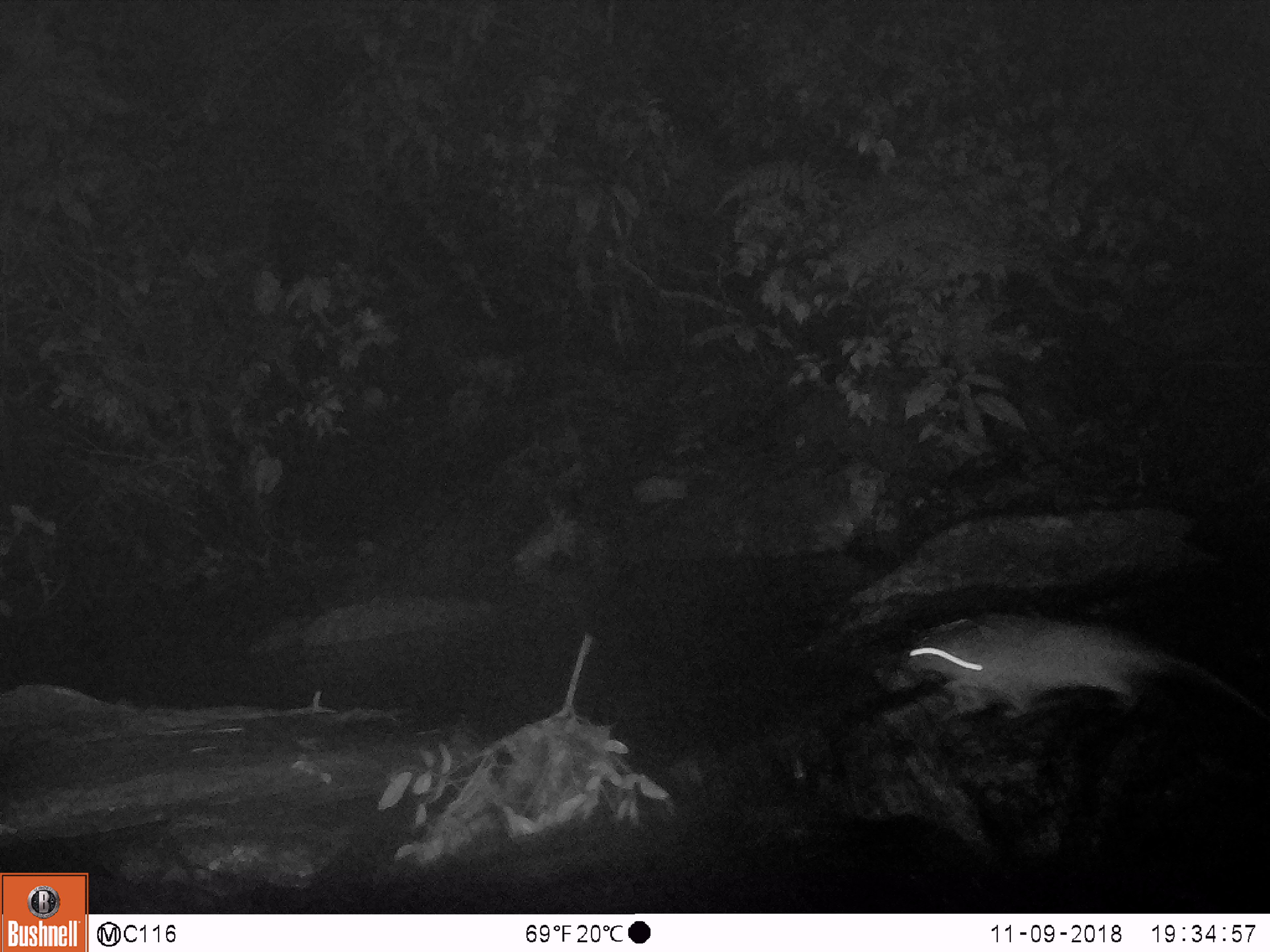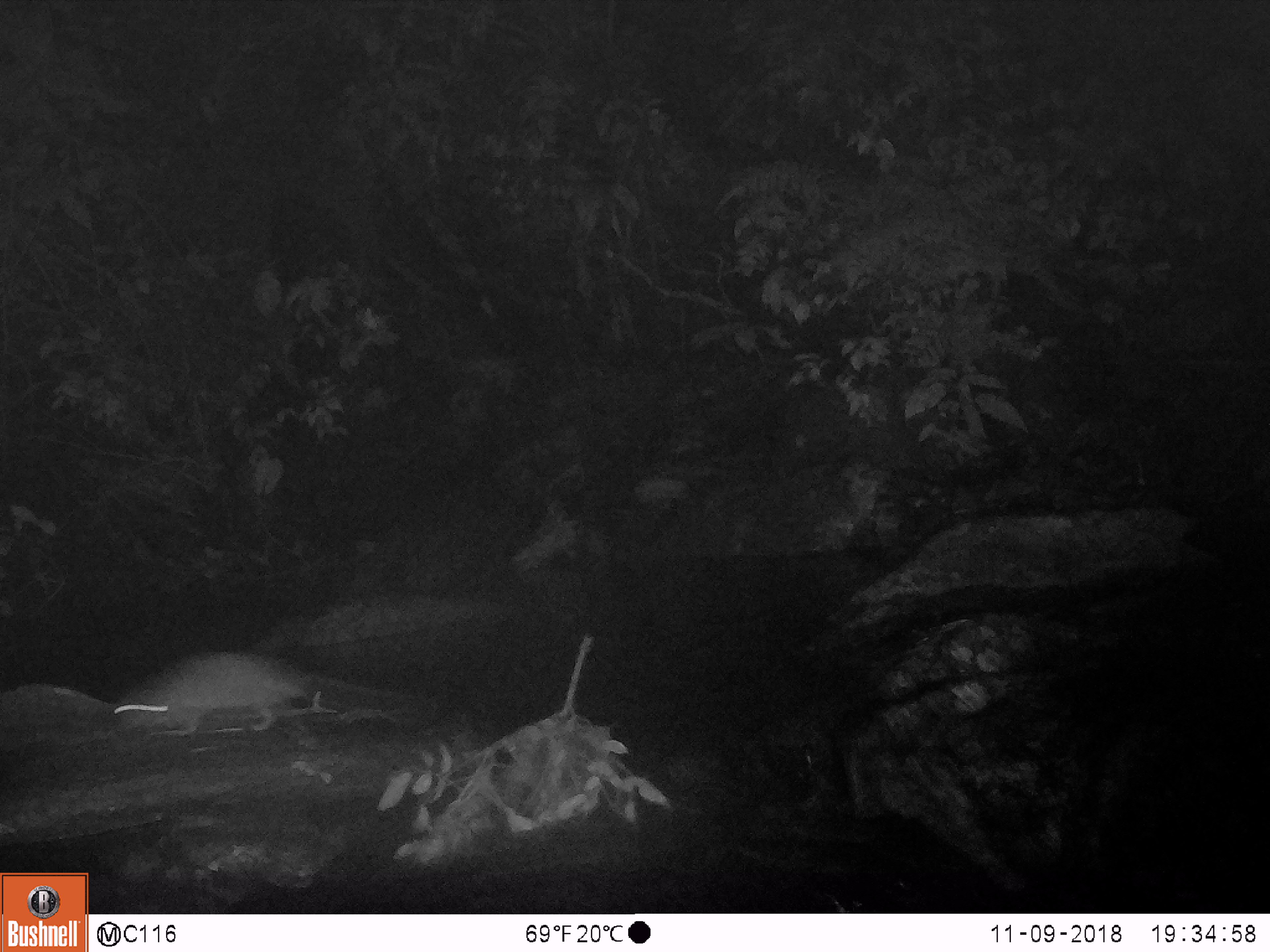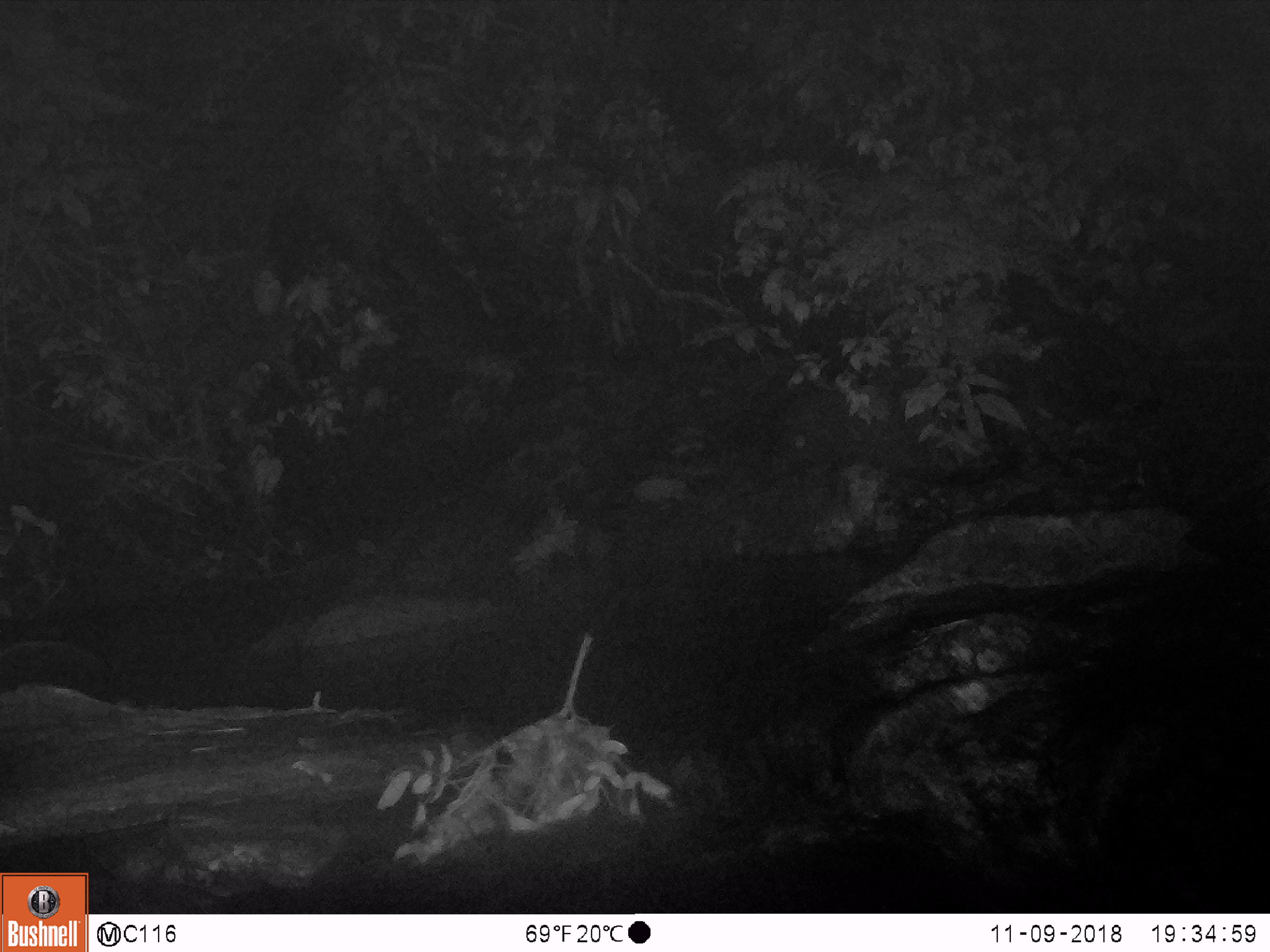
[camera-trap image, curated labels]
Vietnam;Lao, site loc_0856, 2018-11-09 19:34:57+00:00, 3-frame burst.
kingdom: Animalia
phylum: Chordata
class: Mammalia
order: Rodentia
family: Muridae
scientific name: Muridae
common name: old-world mice and rats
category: unidentified murid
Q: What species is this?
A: Unidentified murid (old-world mice and rats) (Muridae).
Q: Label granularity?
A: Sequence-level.